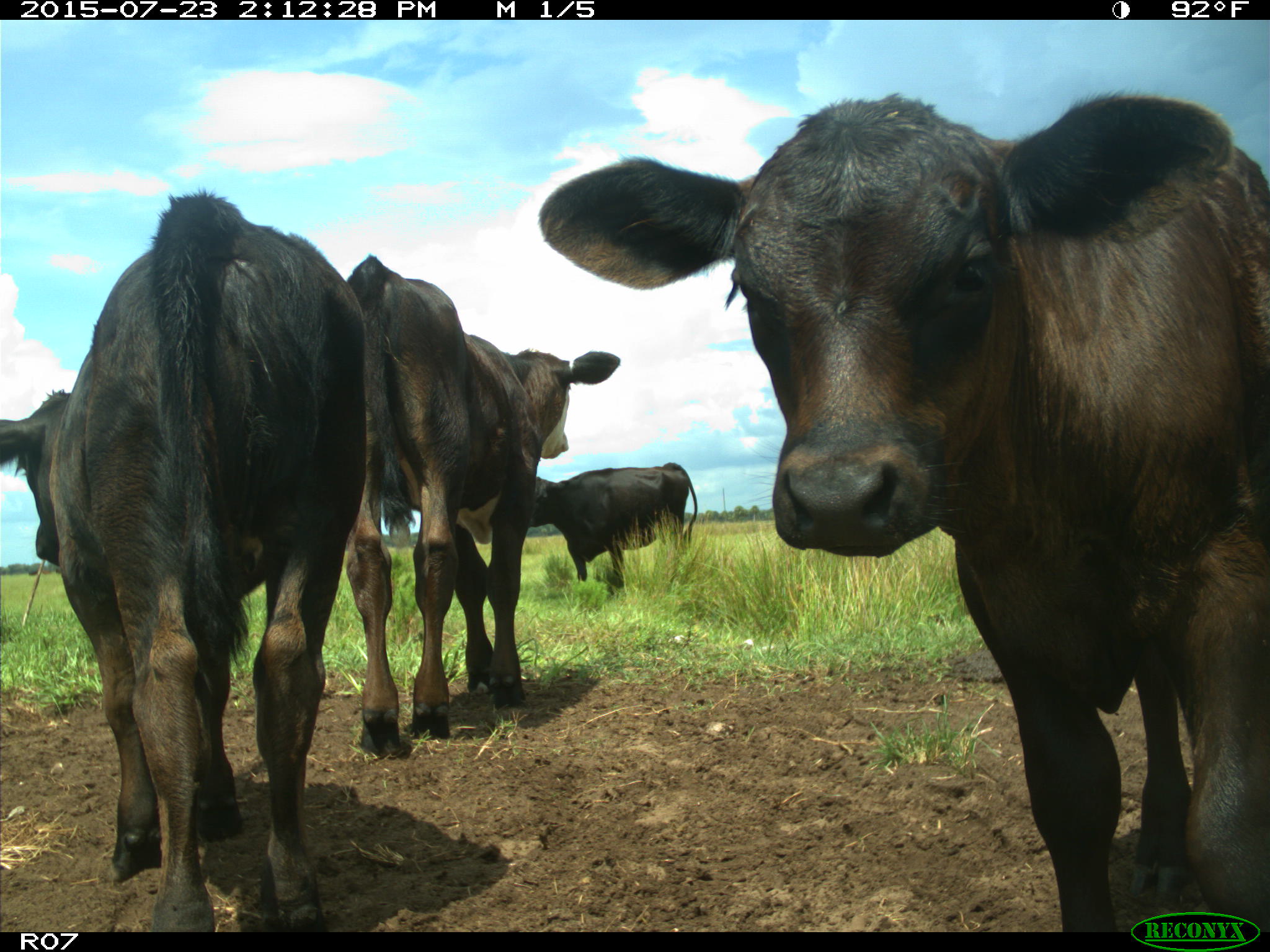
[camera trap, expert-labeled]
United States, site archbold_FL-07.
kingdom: Animalia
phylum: Chordata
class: Mammalia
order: Artiodactyla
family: Bovidae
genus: Bos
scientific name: Bos taurus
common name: domestic cow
Bos taurus (domestic cow).